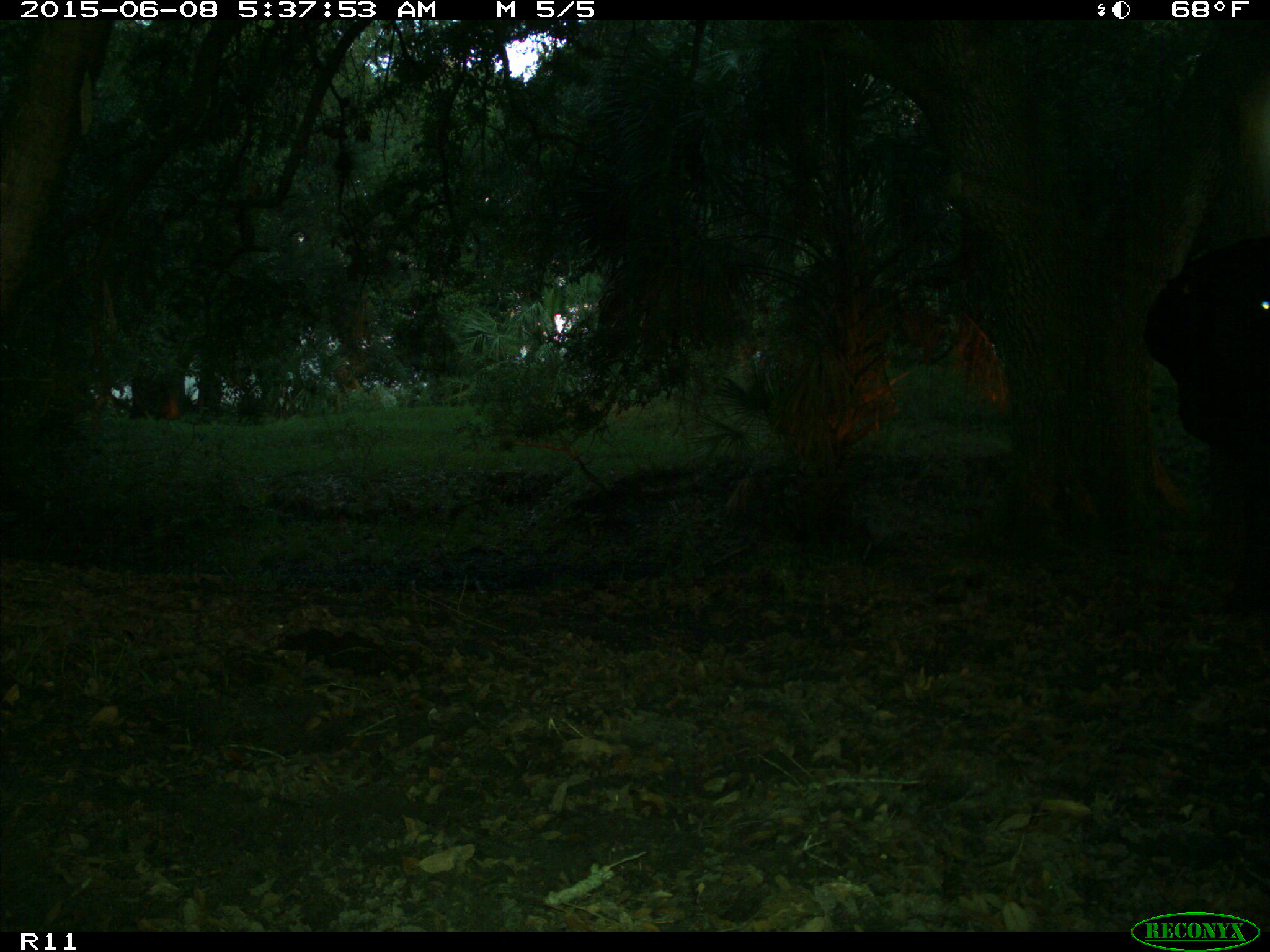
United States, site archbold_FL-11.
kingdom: Animalia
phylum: Chordata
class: Mammalia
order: Artiodactyla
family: Bovidae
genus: Bos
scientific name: Bos taurus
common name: domestic cow